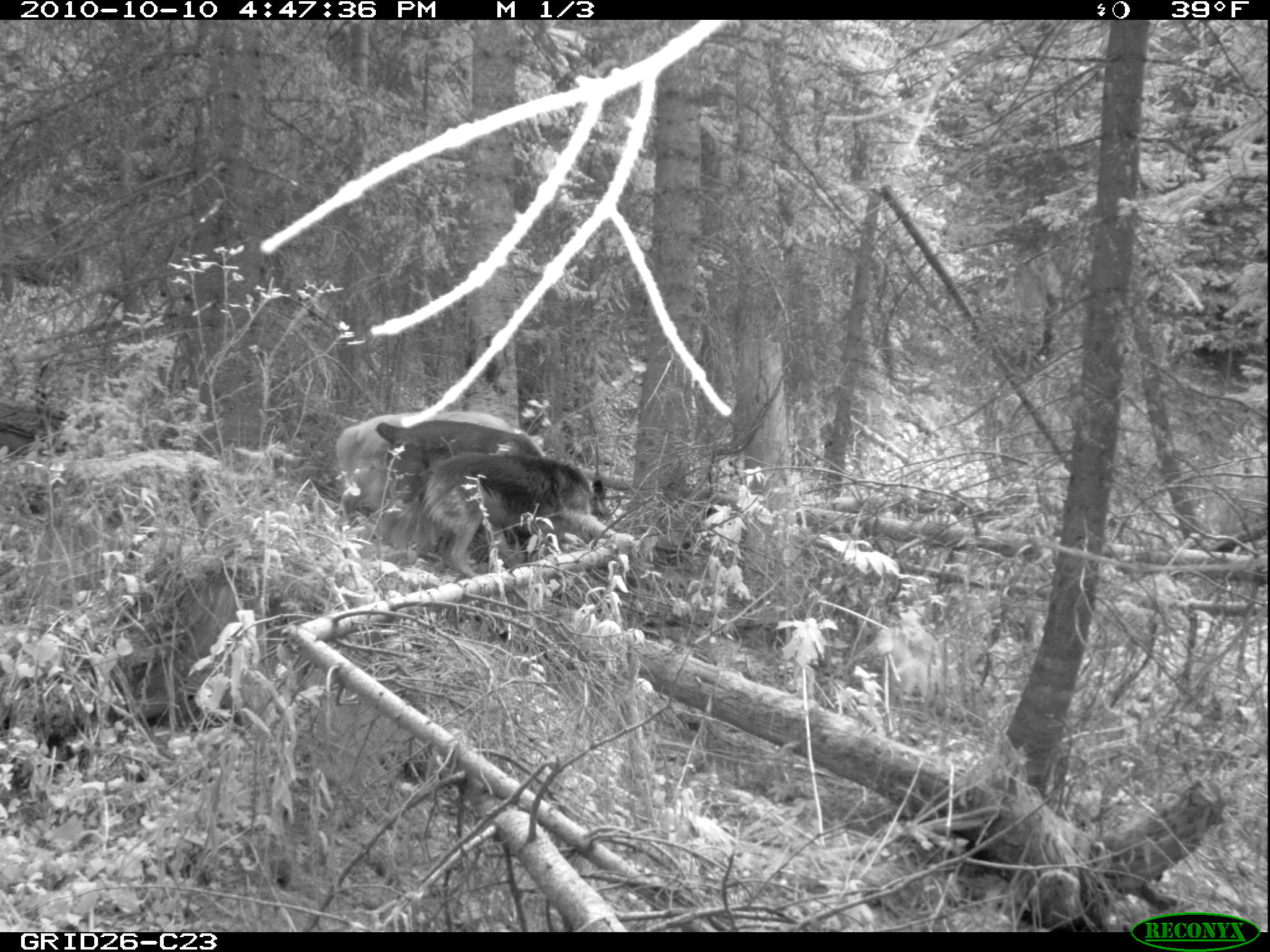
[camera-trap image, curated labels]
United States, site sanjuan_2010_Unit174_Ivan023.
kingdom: Animalia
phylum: Chordata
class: Mammalia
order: Carnivora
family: Canidae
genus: Canis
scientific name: Canis familiaris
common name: domestic dog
Canis familiaris (domestic dog).